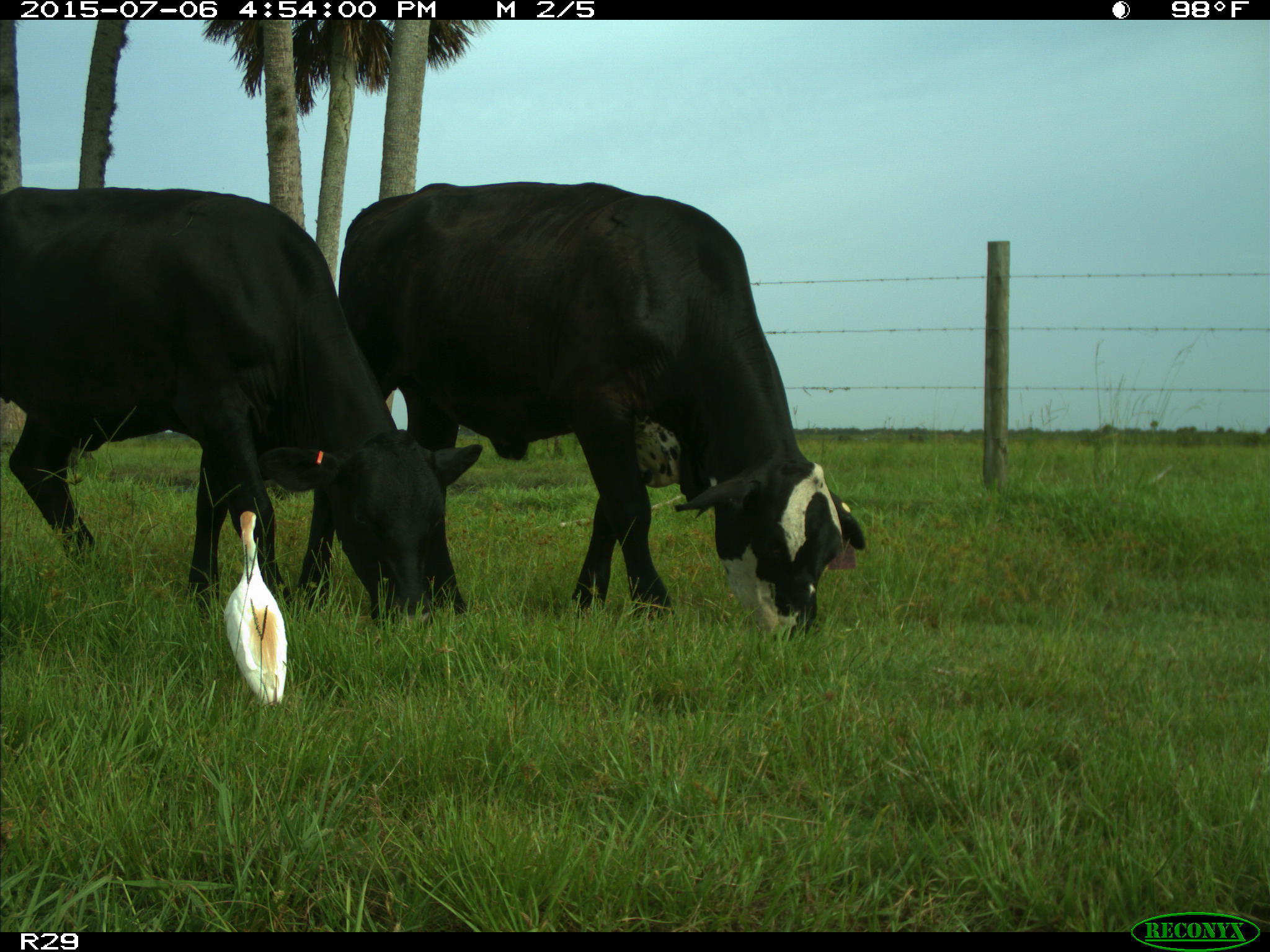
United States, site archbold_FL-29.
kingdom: Animalia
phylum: Chordata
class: Mammalia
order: Artiodactyla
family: Bovidae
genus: Bos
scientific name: Bos taurus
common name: domestic cow